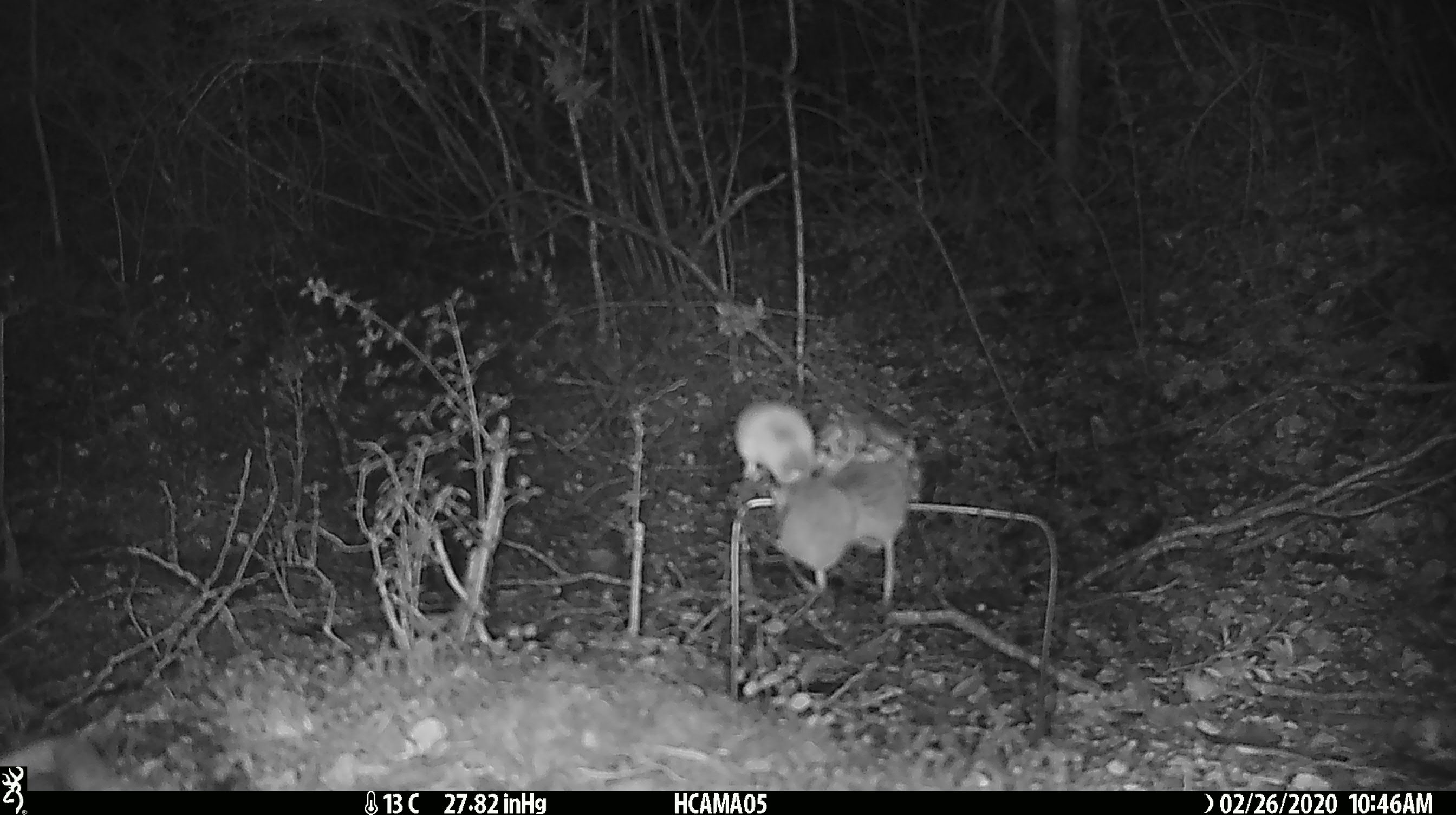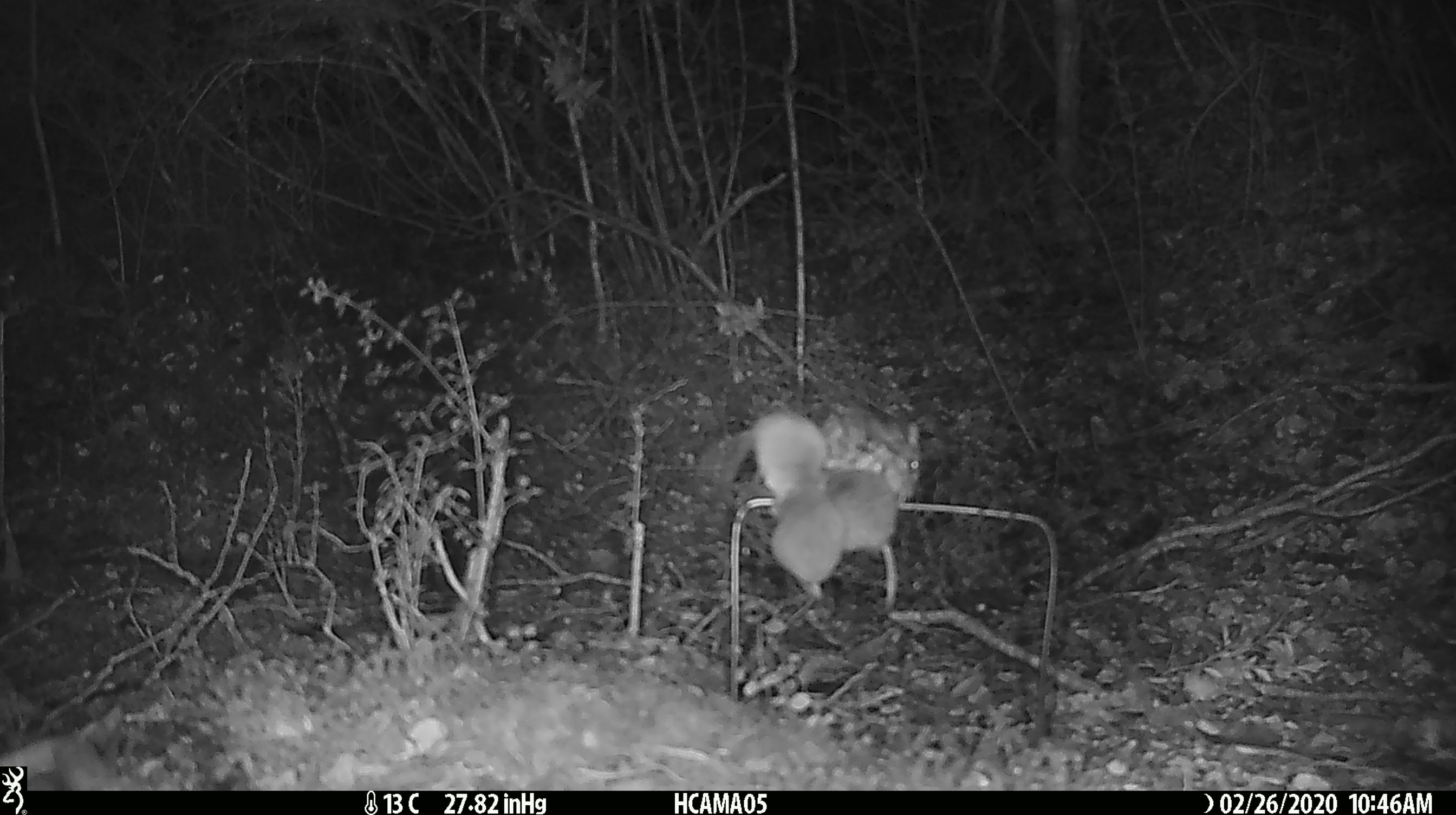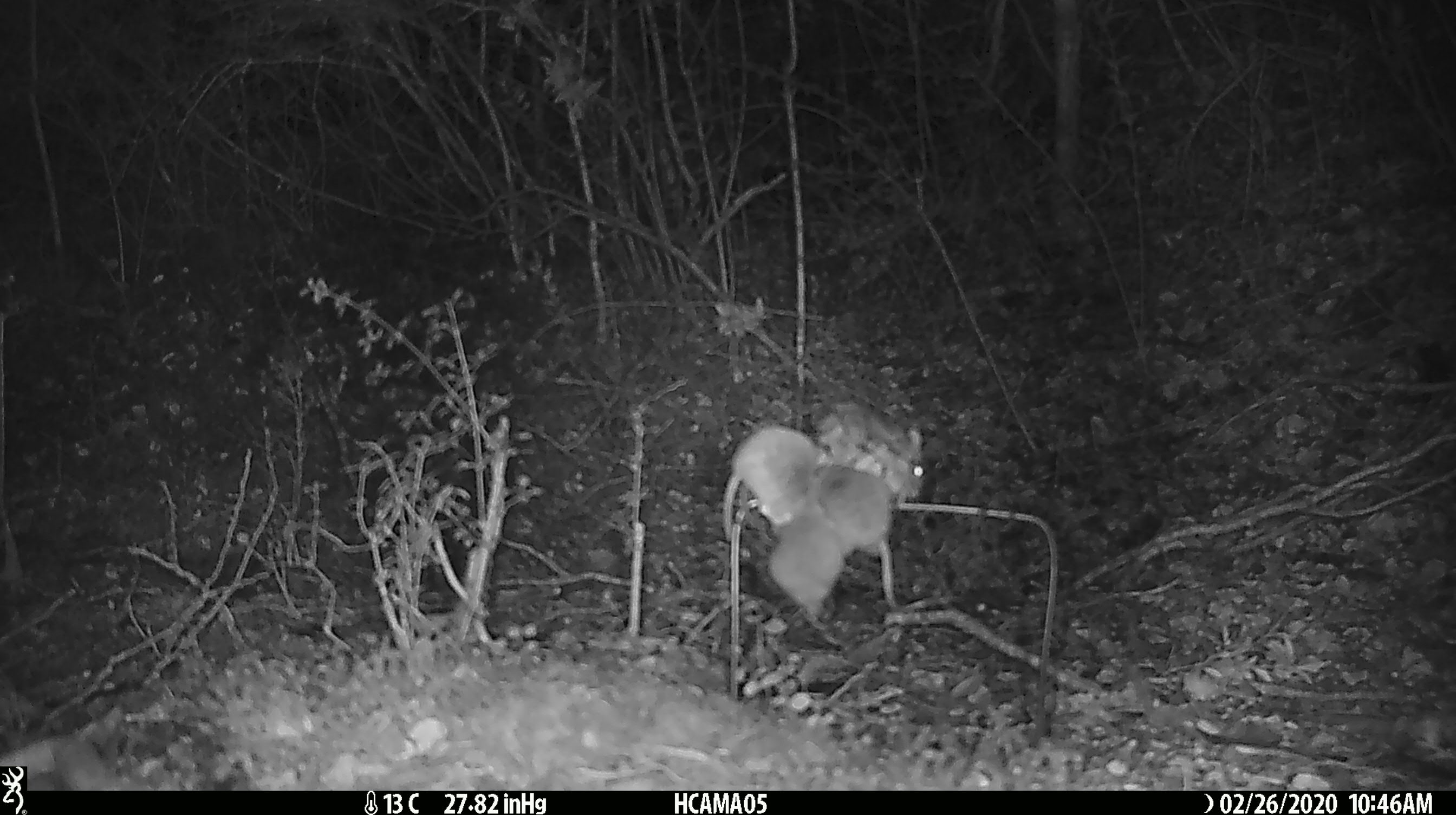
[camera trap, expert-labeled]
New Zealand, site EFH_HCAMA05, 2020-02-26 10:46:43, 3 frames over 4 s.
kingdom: Animalia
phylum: Chordata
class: Mammalia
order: Rodentia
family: Muridae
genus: Mus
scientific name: Mus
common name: mouse